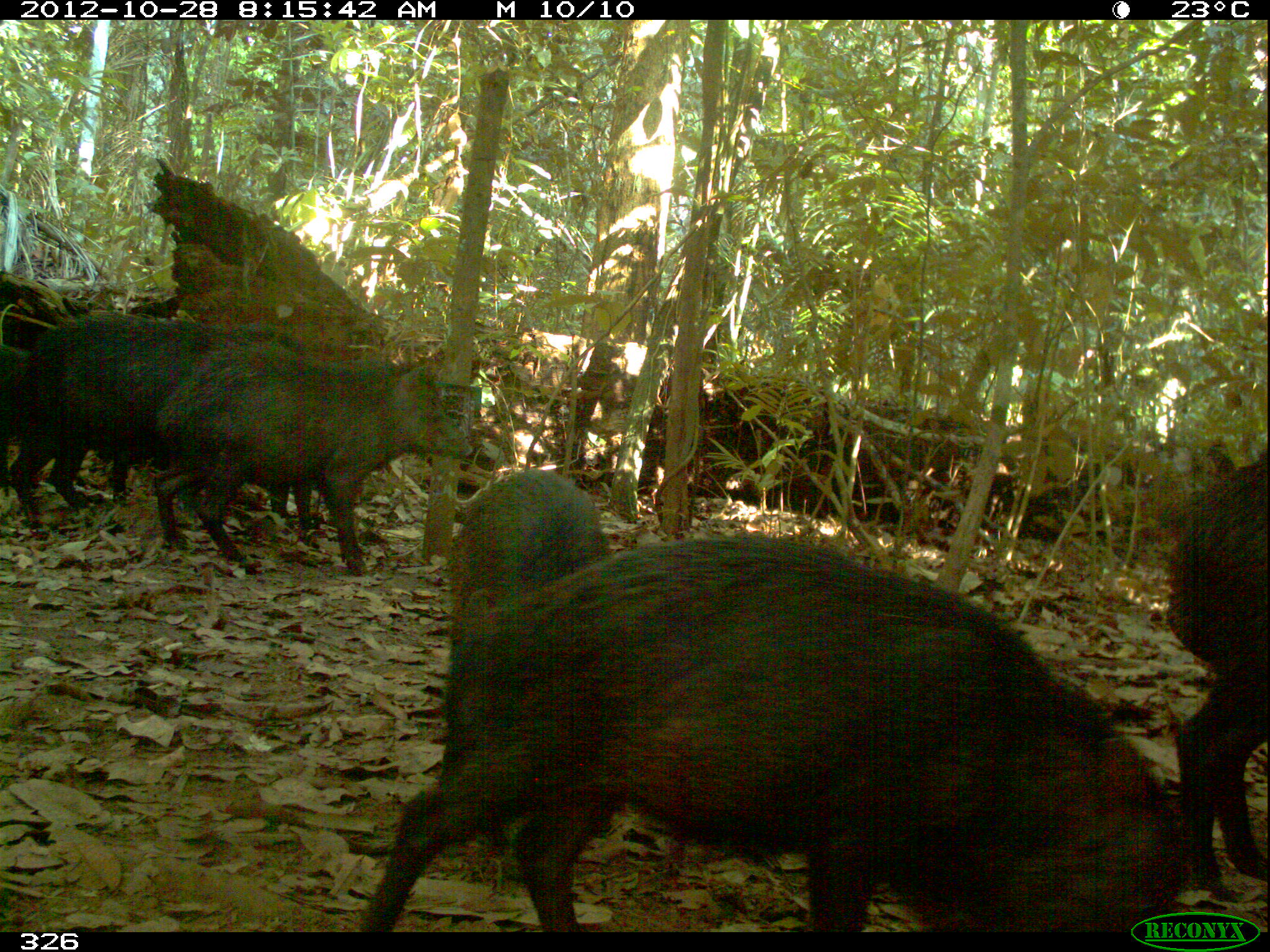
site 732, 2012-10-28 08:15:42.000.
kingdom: Animalia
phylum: Chordata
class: Mammalia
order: Artiodactyla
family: Tayassuidae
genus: Tayassu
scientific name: Tayassu pecari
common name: white-lipped peccary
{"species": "Tayassu pecari (white-lipped peccary)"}